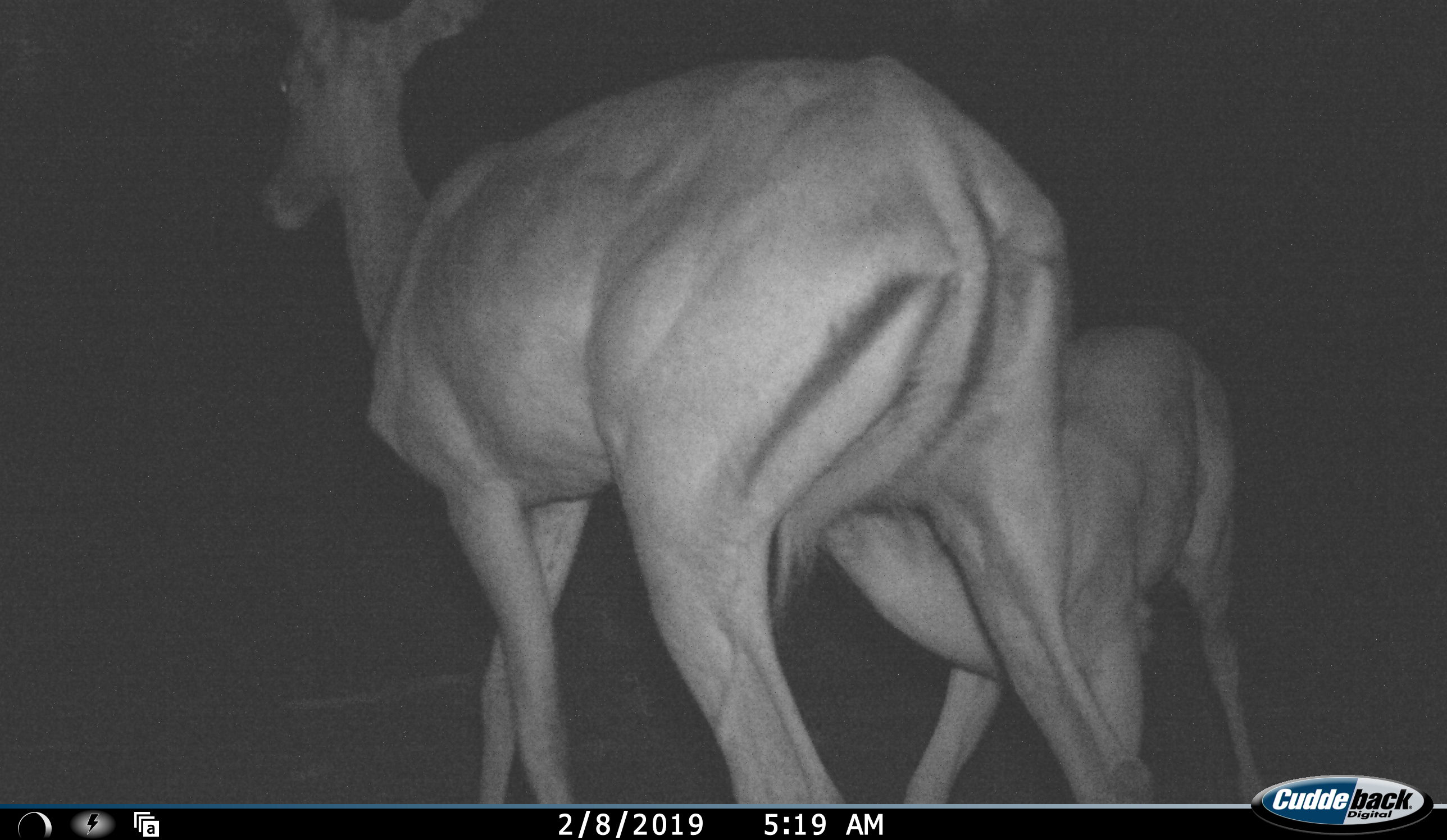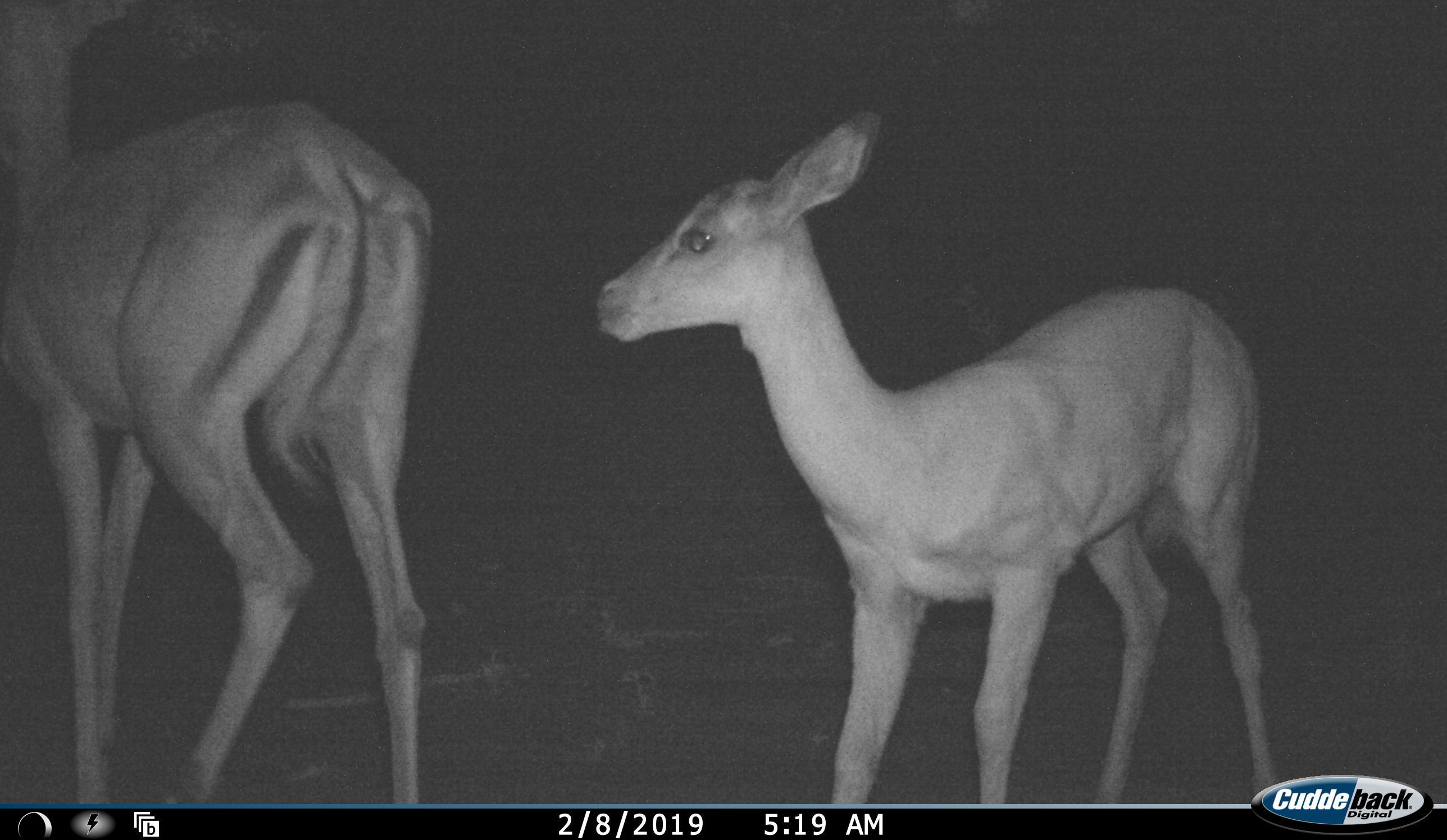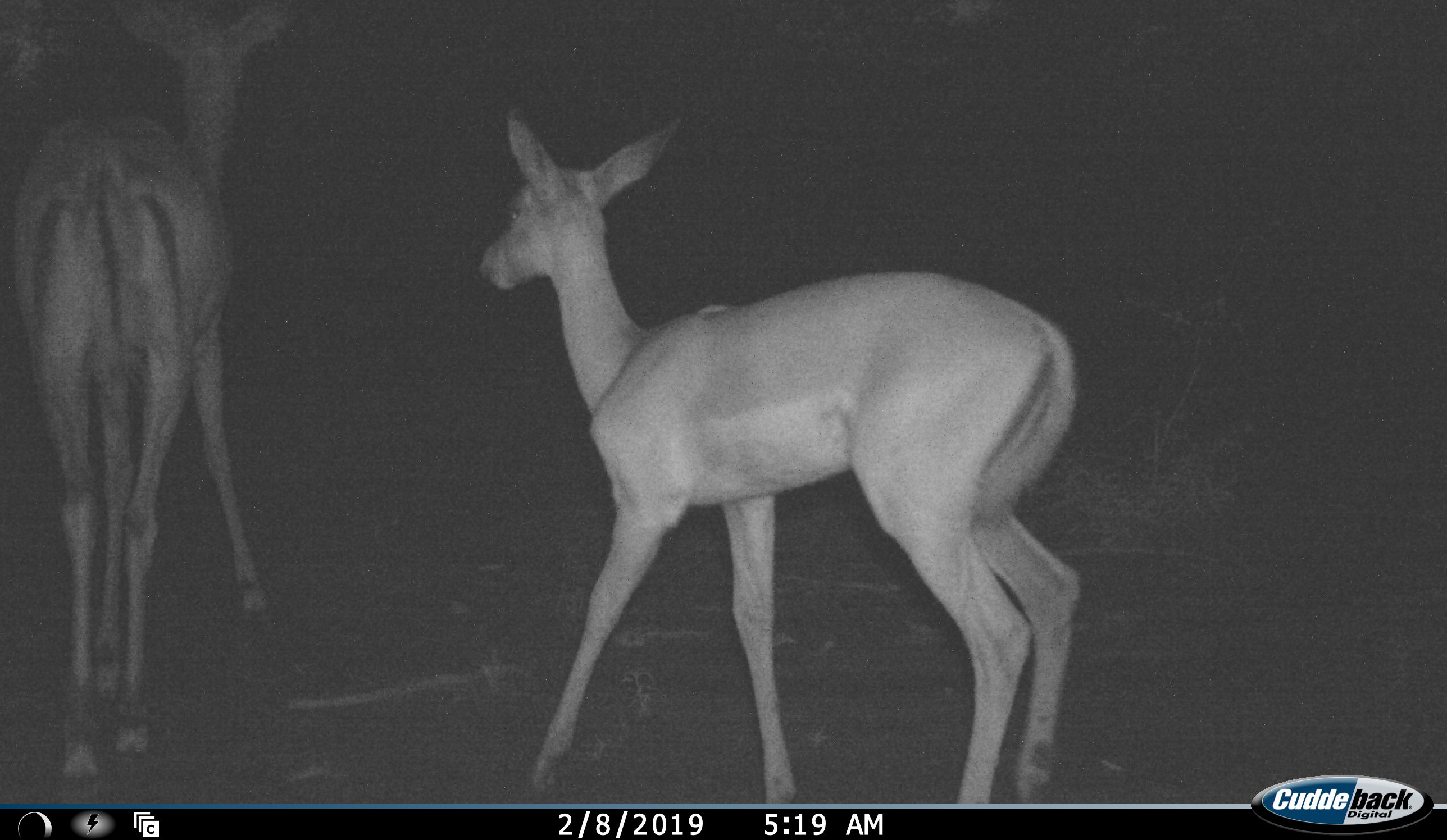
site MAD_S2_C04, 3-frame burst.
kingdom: Animalia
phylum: Chordata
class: Mammalia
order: Artiodactyla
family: Bovidae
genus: Aepyceros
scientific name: Aepyceros melampus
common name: impala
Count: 2.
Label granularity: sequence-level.